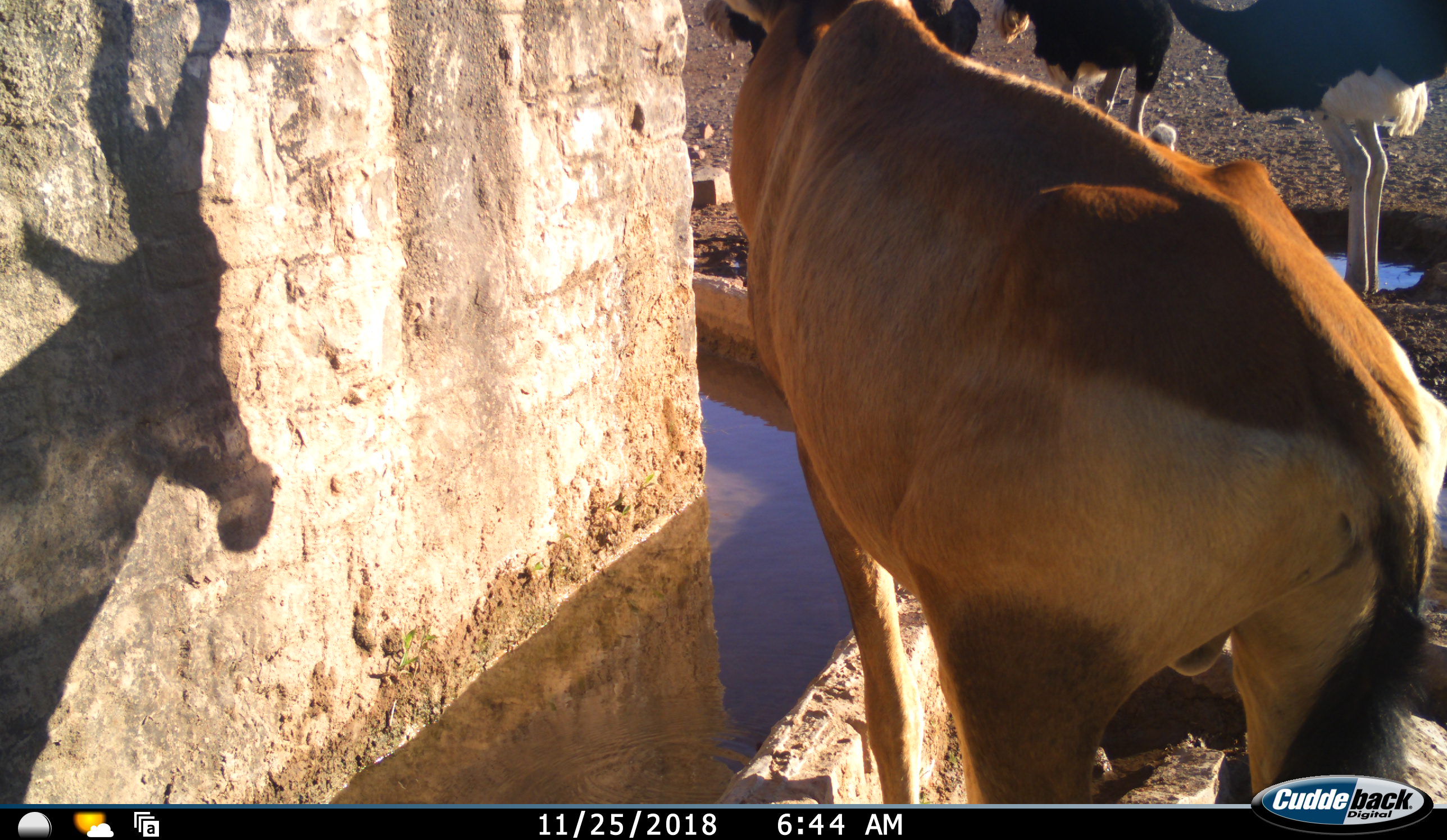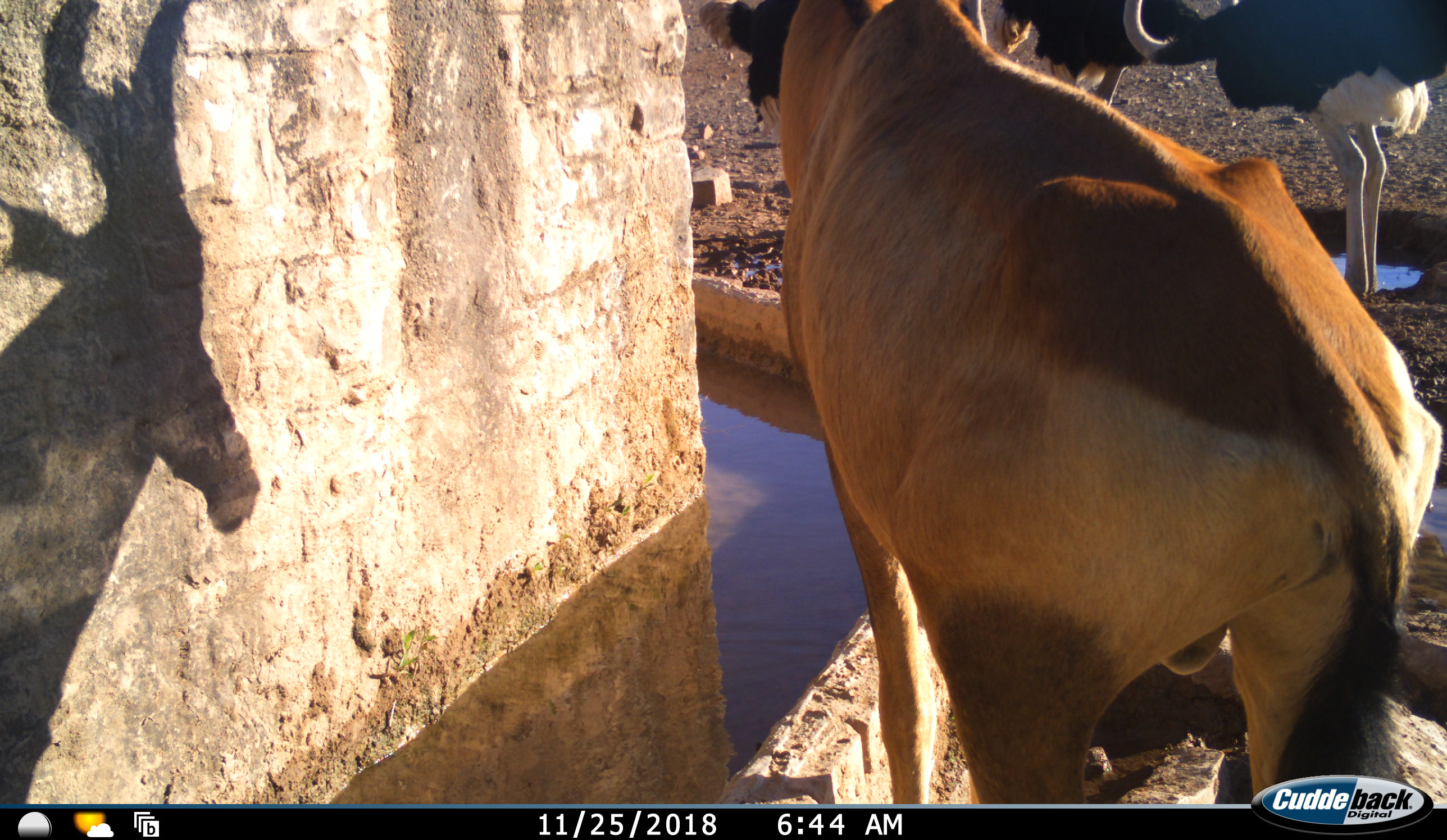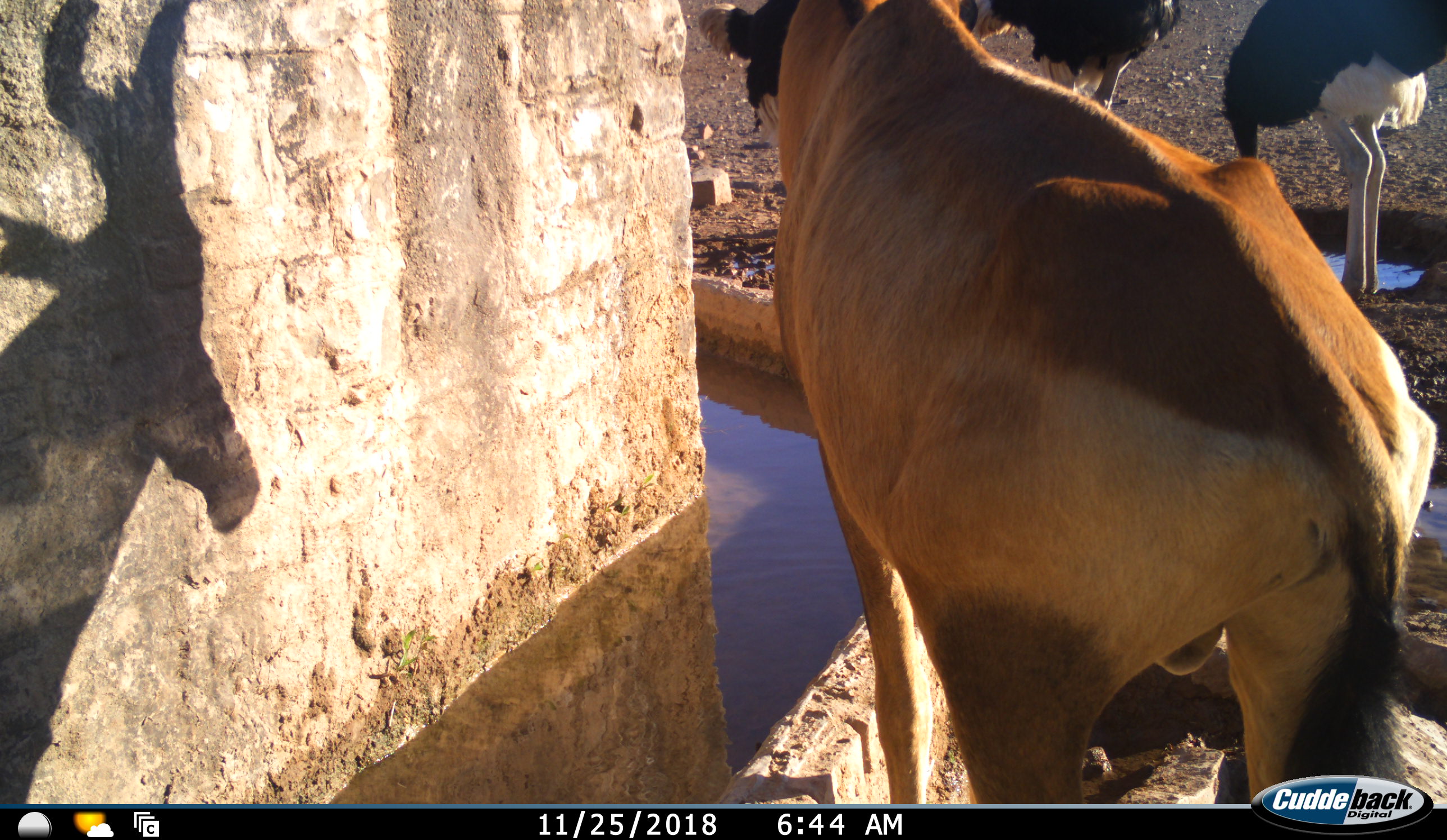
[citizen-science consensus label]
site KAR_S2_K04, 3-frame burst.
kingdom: Animalia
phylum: Chordata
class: Mammalia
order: Artiodactyla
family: Bovidae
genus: Alcelaphus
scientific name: Alcelaphus buselaphus caama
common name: red hartebeest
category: hartebeestred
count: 1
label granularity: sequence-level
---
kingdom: Animalia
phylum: Chordata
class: Aves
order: Struthioniformes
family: Struthionidae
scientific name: Struthionidae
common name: ostrich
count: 3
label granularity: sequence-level